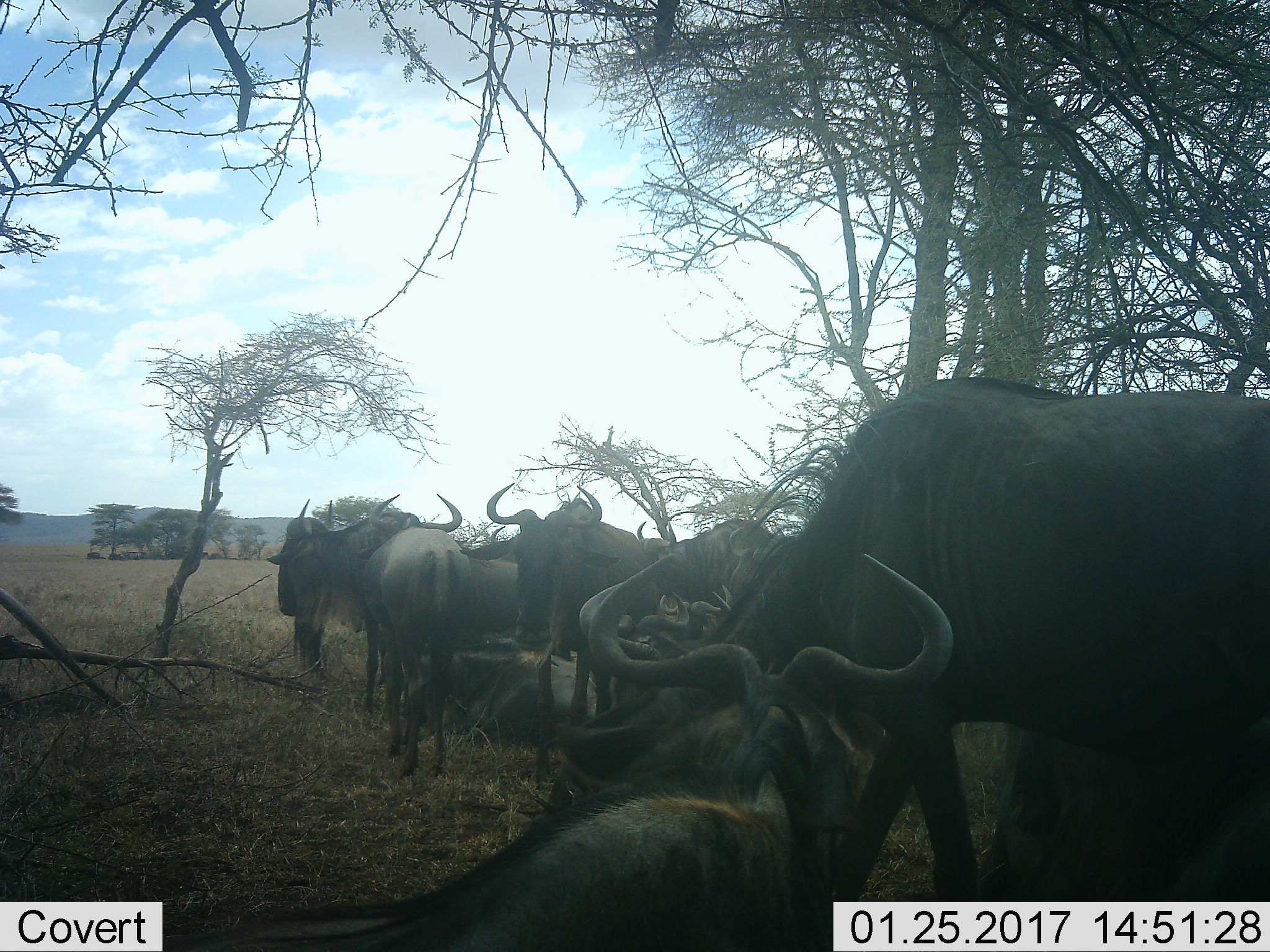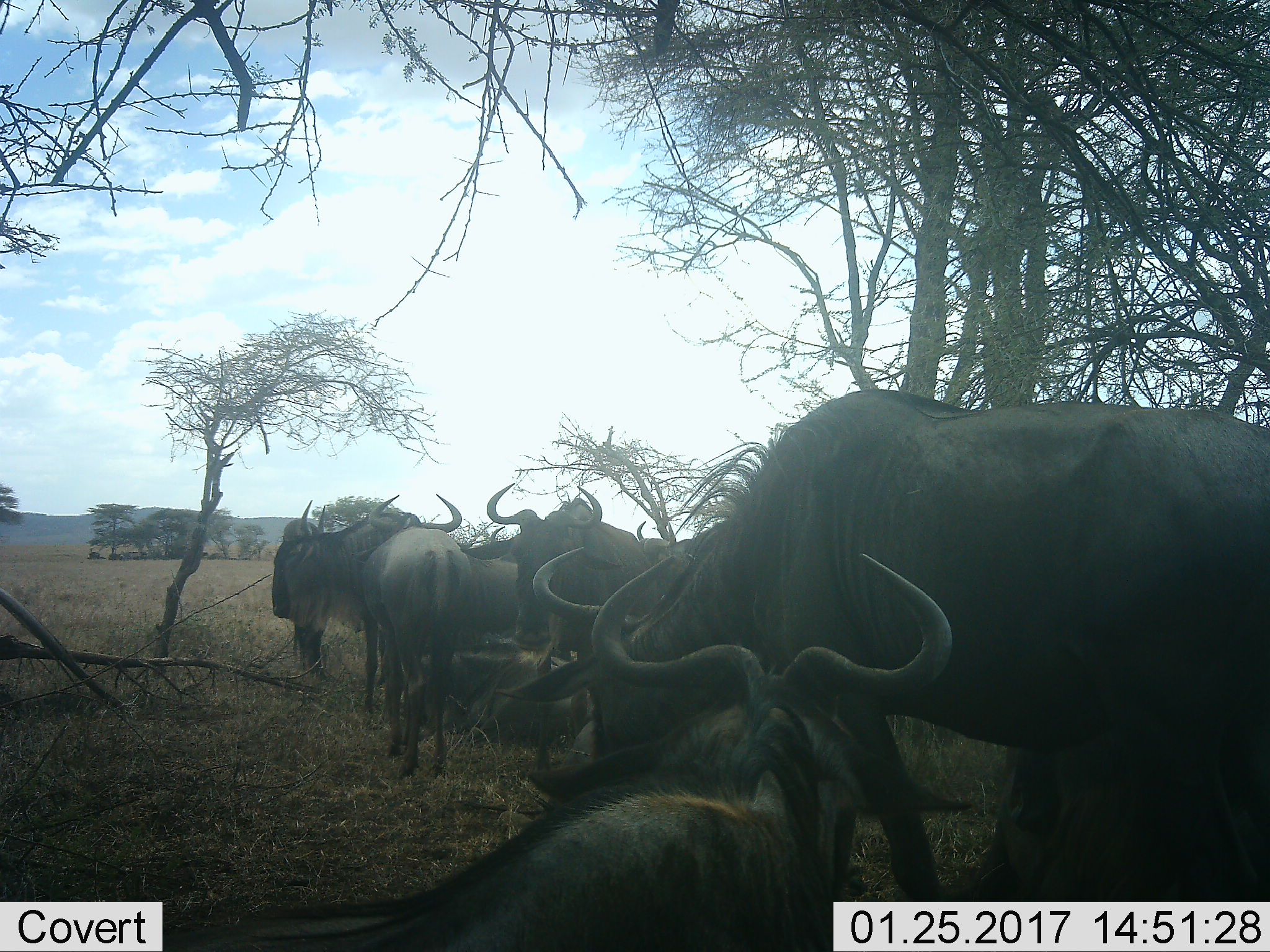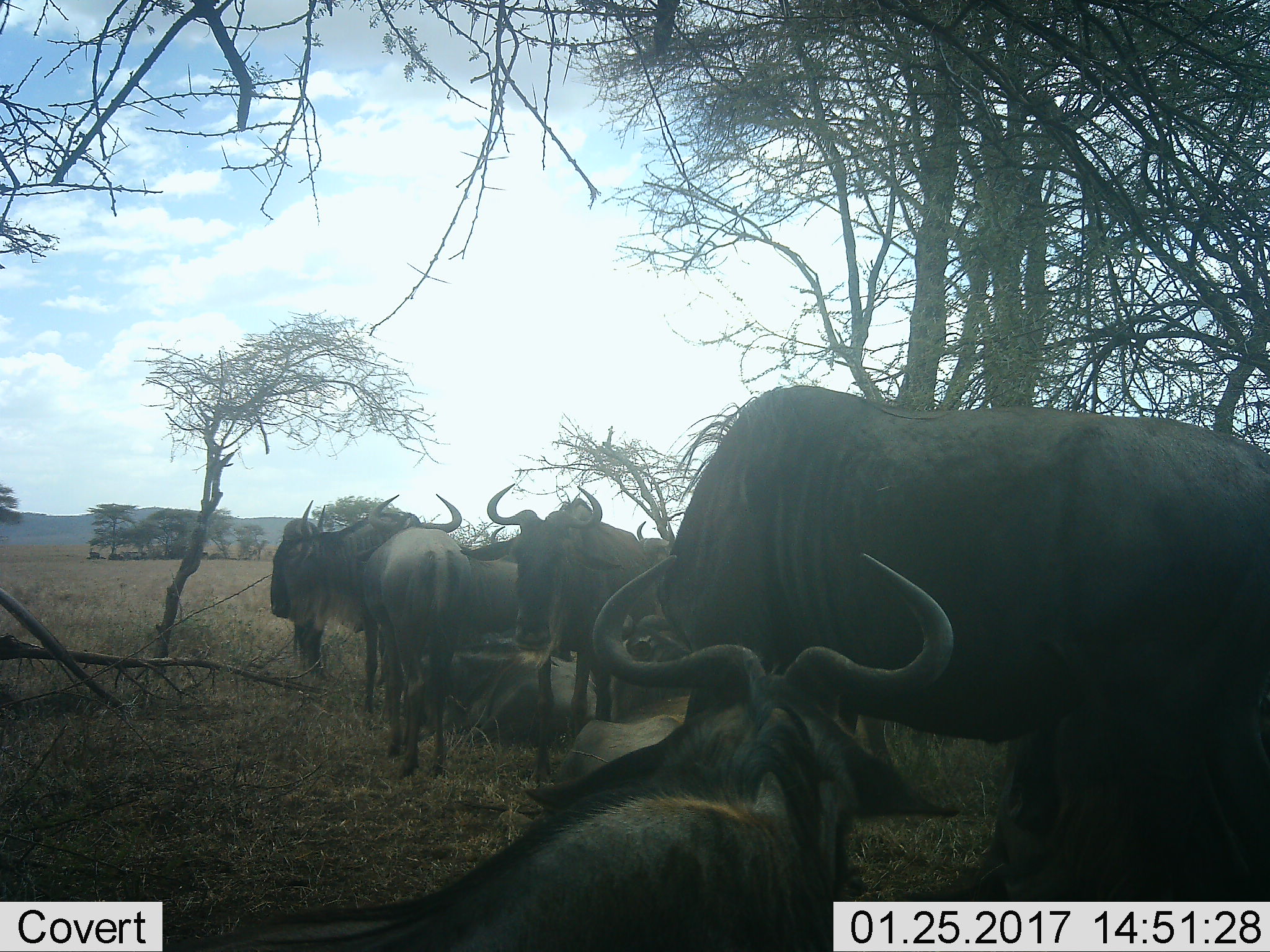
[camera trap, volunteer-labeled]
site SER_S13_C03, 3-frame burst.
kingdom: Animalia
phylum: Chordata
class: Mammalia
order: Artiodactyla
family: Bovidae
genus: Connochaetes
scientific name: Connochaetes taurinus taurinus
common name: blue wildebeest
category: wildebeestblue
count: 9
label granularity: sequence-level